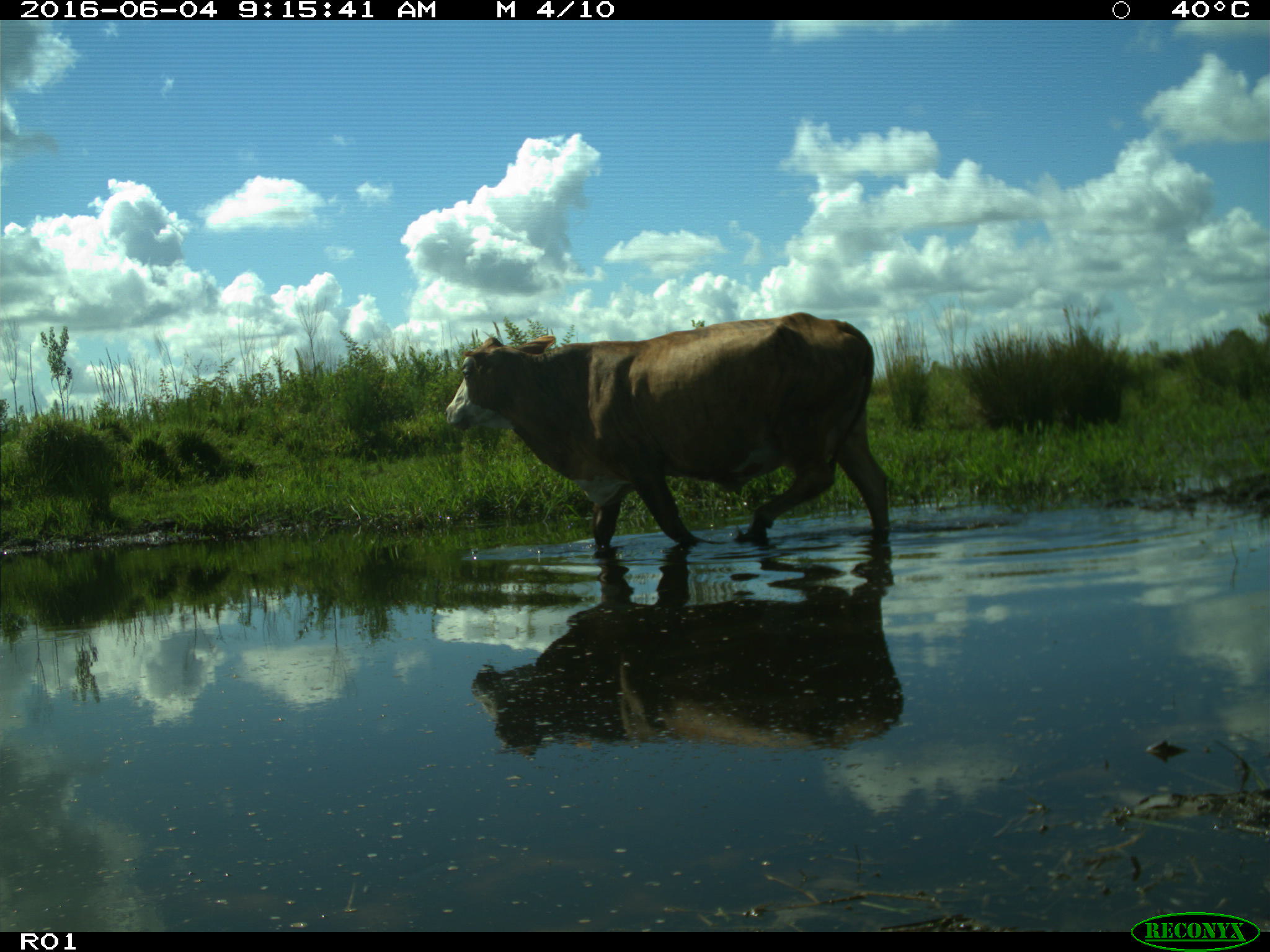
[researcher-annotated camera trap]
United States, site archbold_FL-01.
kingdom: Animalia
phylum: Chordata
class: Mammalia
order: Artiodactyla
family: Bovidae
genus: Bos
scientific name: Bos taurus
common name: domestic cow